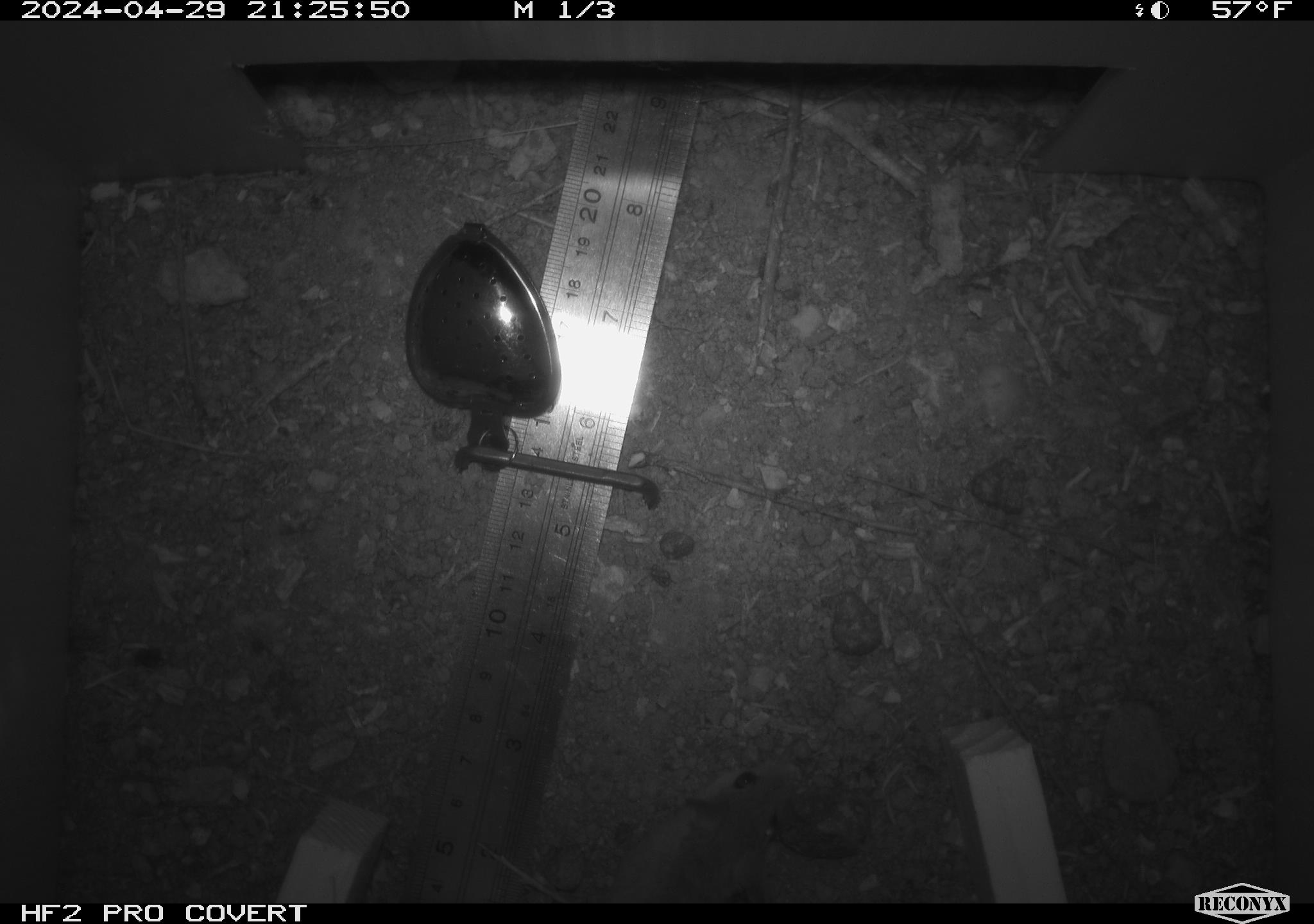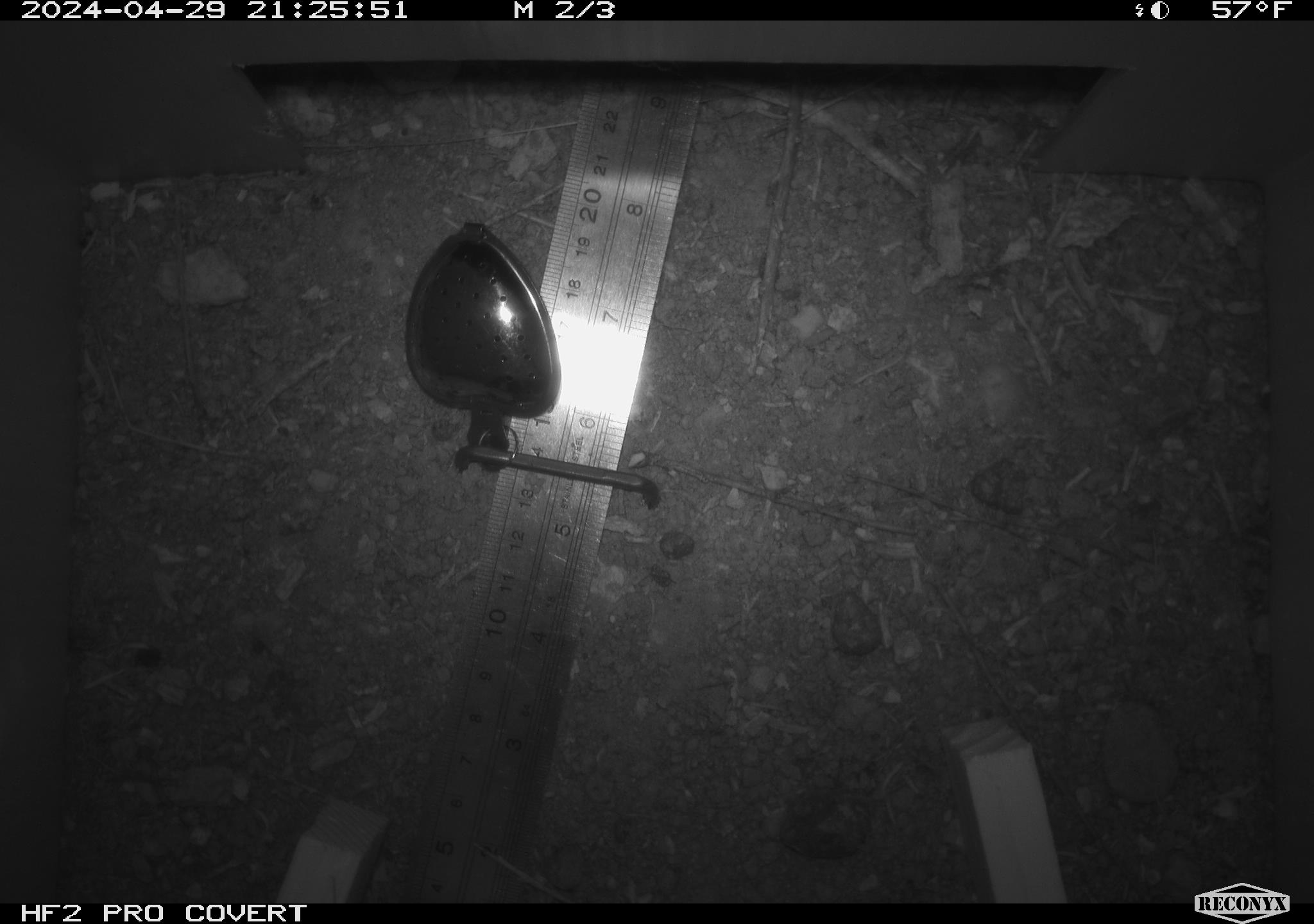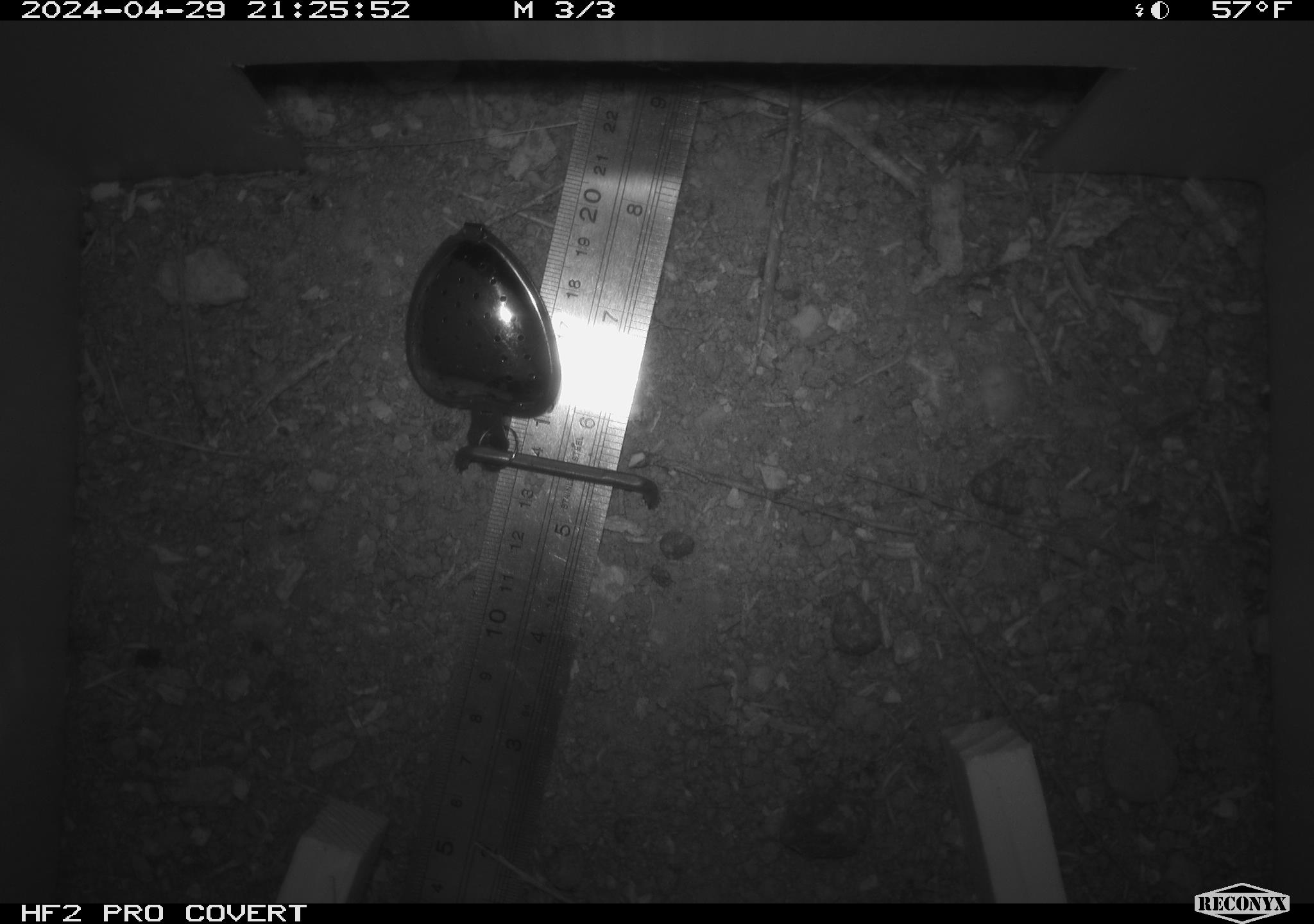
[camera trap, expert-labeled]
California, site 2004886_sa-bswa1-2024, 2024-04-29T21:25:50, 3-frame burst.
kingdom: Animalia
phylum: Chordata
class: Mammalia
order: Rodentia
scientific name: Rodentia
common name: mouse species